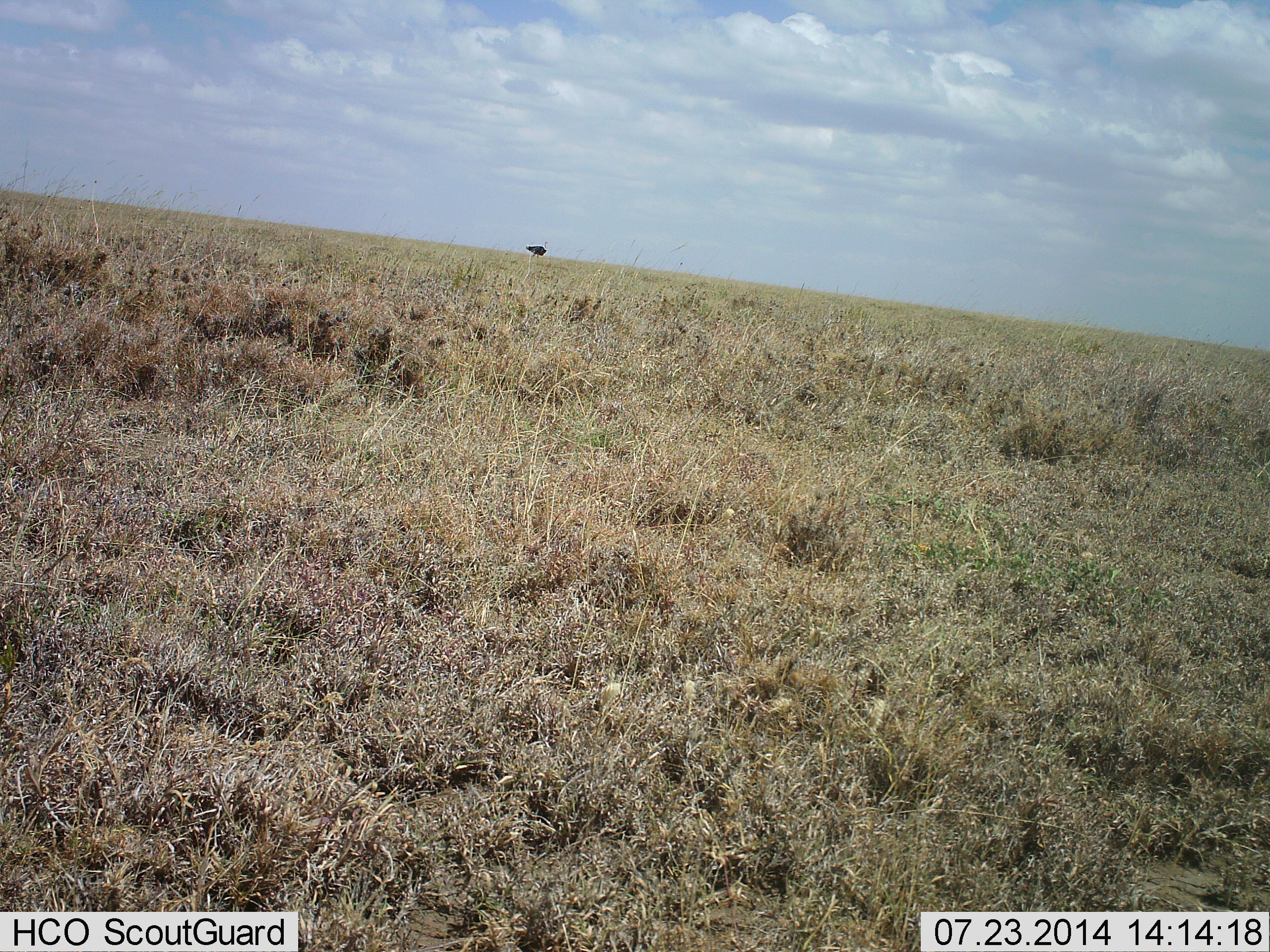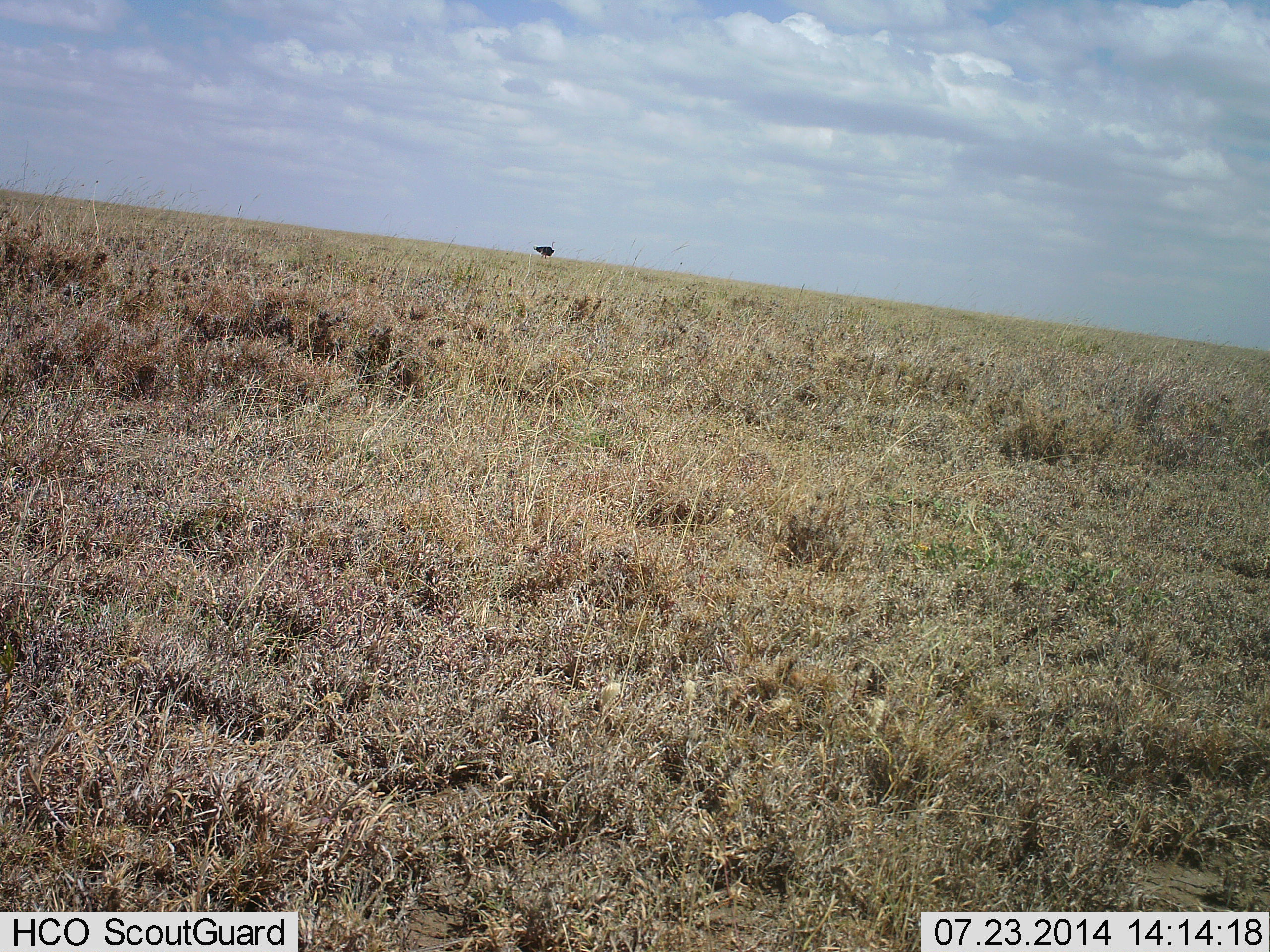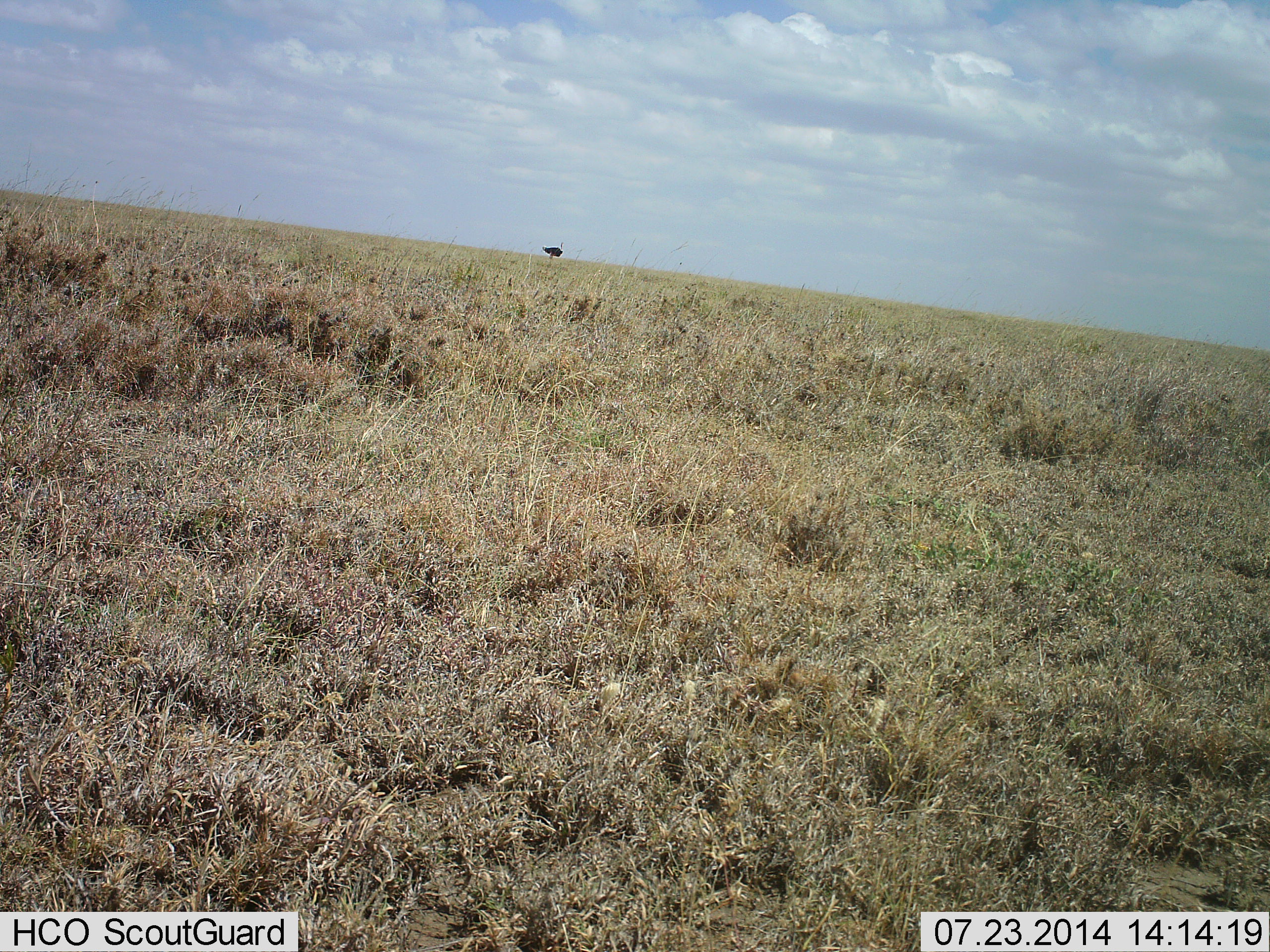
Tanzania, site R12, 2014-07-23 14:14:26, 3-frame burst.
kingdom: Animalia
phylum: Chordata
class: Aves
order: Struthioniformes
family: Struthionidae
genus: Struthio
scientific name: Struthio camelus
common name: ostrich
Ostrich (Struthio camelus), count 1. Behavior (volunteer vote fractions): standing 10%, resting 0%, moving 90%, interacting 0%. Young present (vote fraction): 0%. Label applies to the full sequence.